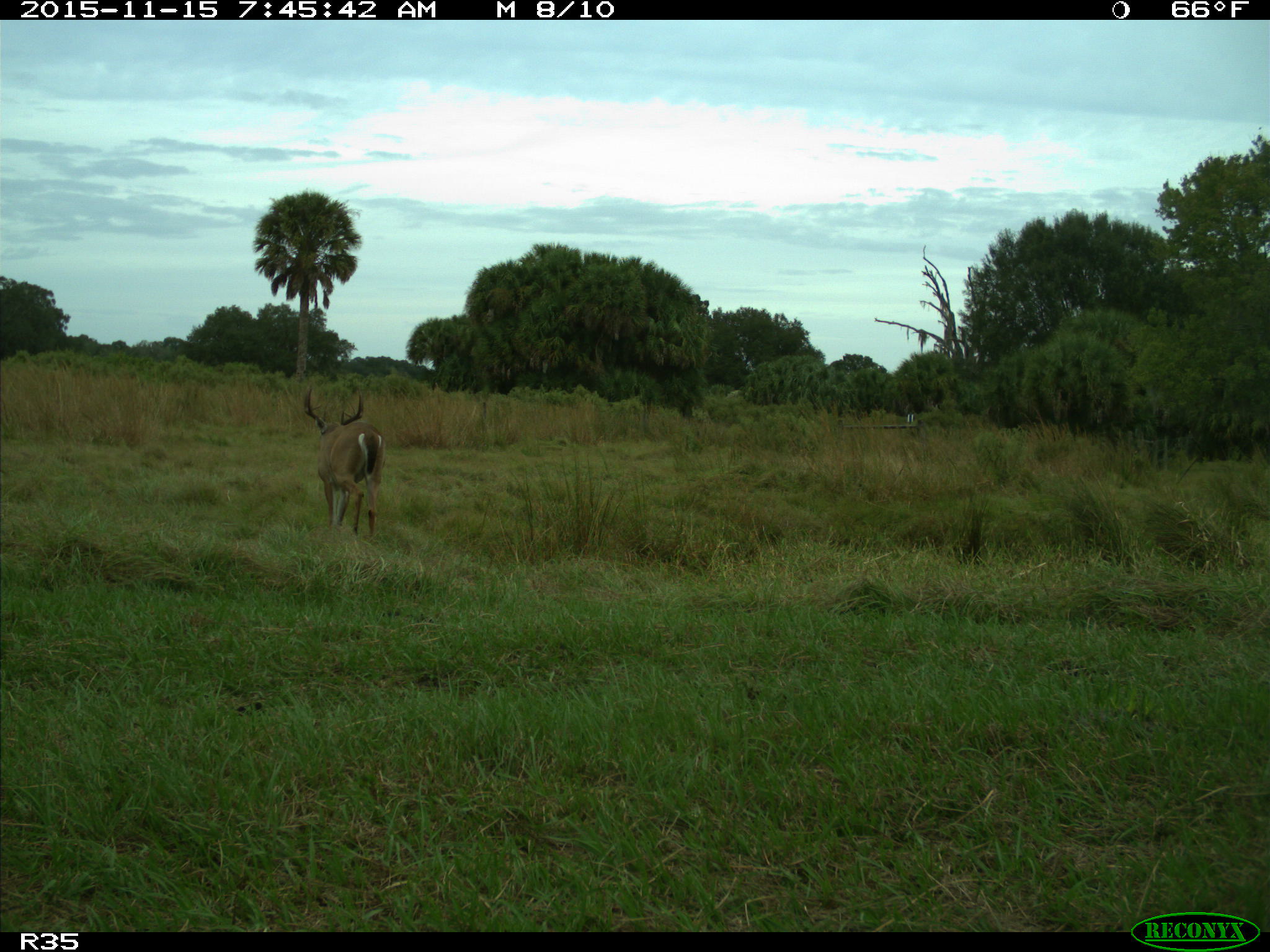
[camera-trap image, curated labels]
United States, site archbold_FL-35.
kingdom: Animalia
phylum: Chordata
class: Mammalia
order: Artiodactyla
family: Cervidae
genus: Odocoileus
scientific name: Odocoileus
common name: deer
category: unidentified deer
Unidentified deer (deer) (Odocoileus).